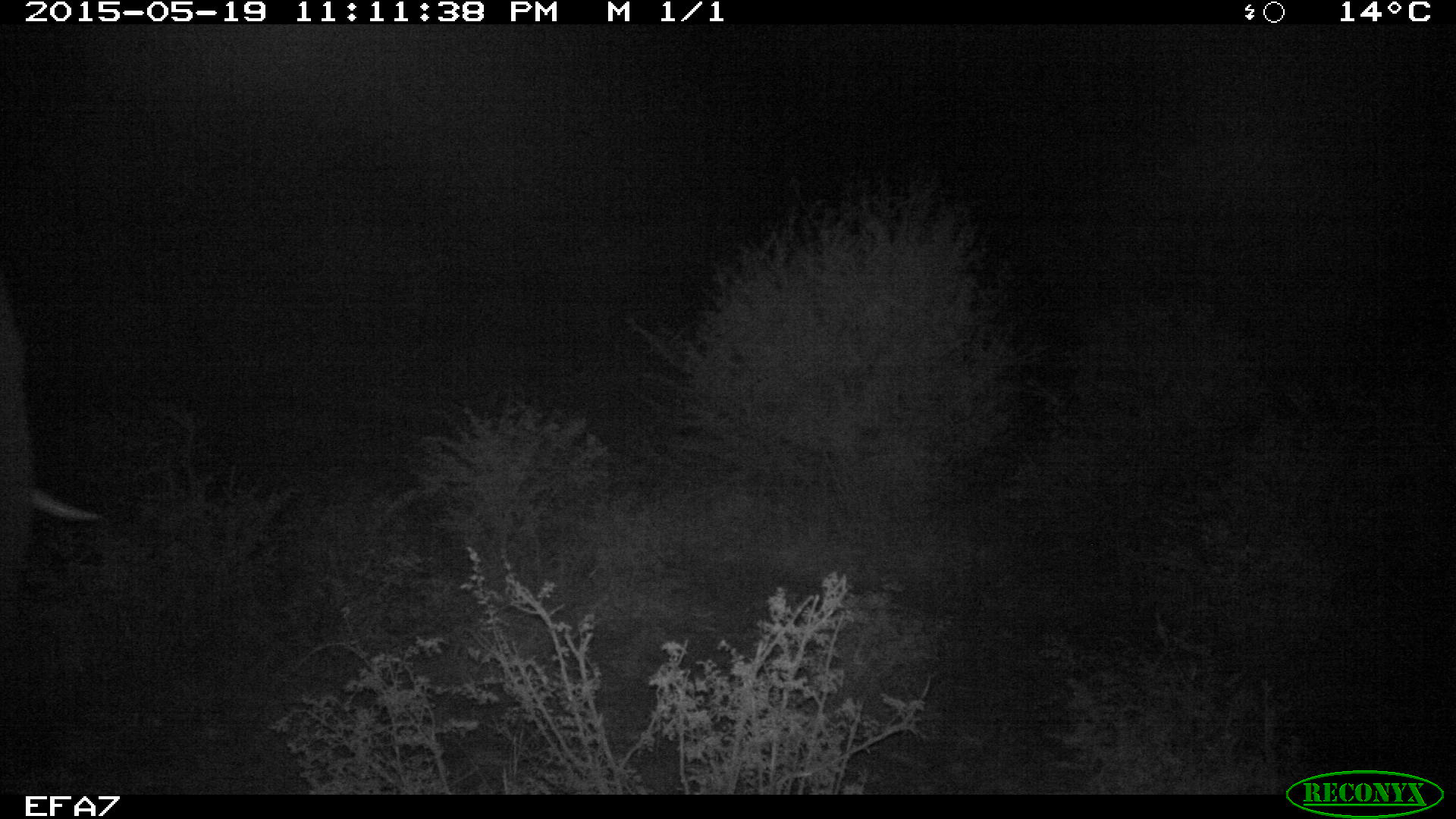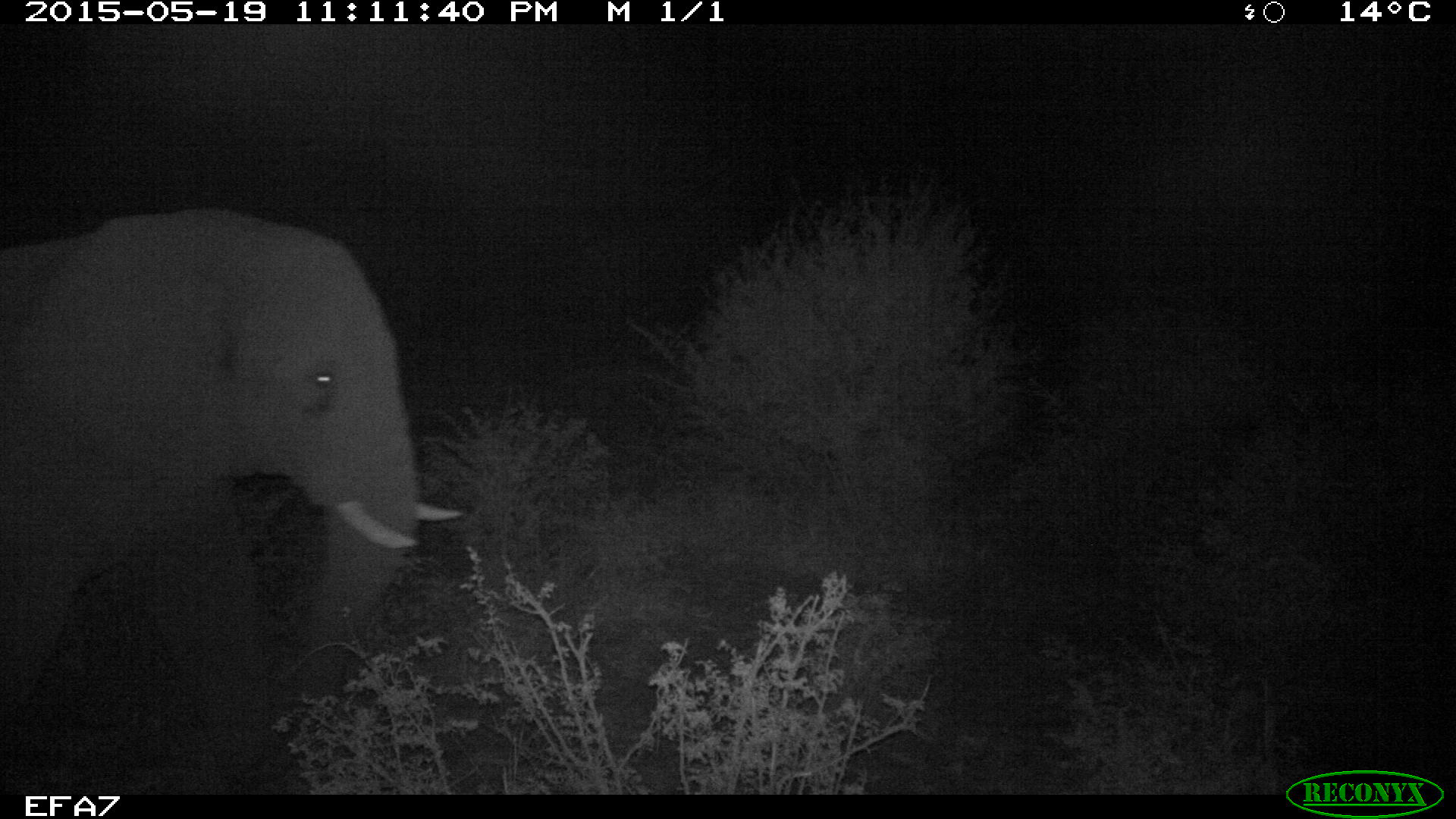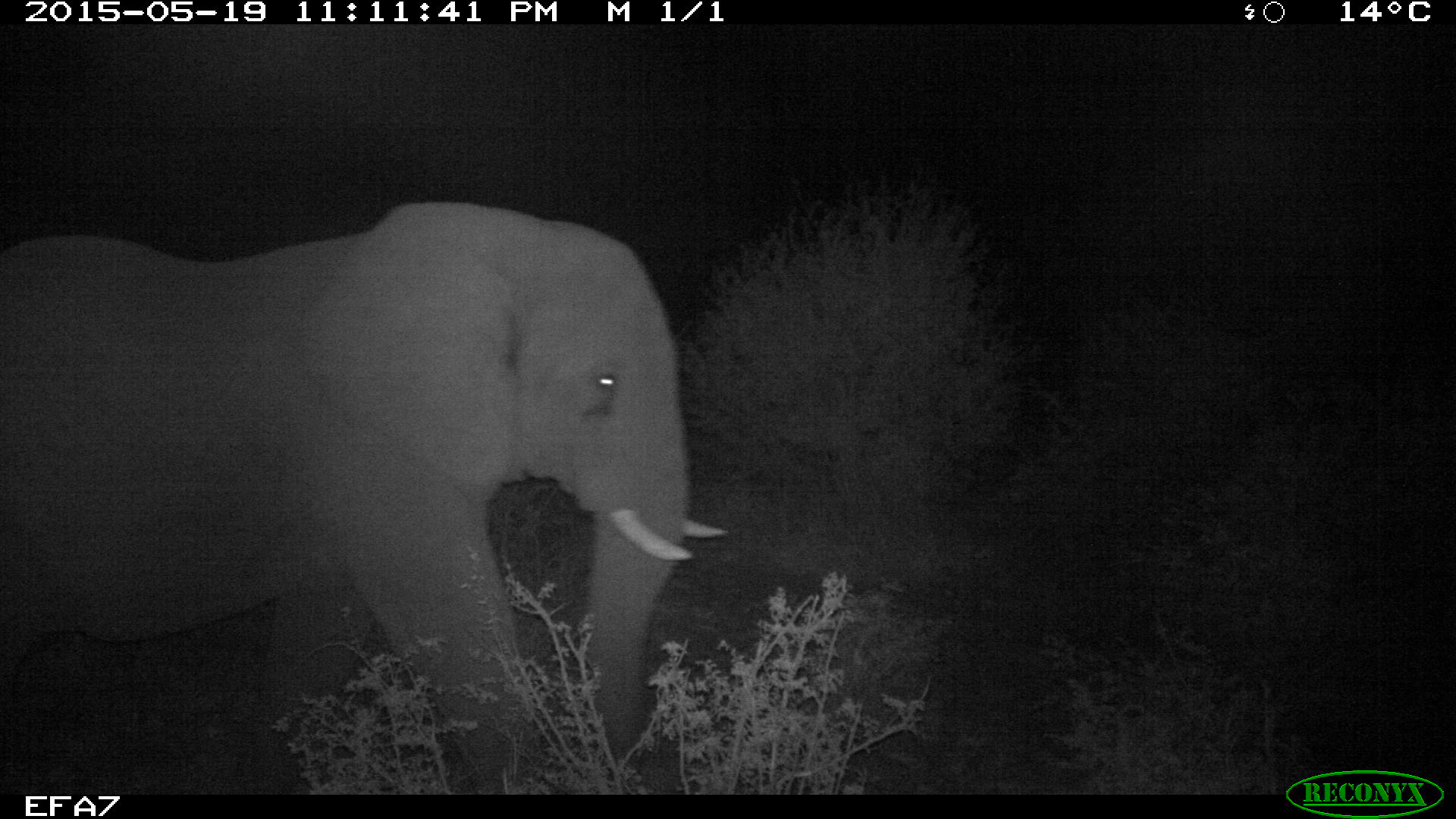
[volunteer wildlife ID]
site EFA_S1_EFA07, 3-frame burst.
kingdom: Animalia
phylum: Chordata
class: Mammalia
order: Proboscidea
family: Elephantidae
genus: Loxodonta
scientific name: Loxodonta africana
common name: african bush elephant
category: elephant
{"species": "elephant (african bush elephant) (Loxodonta africana)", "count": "1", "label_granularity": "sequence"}